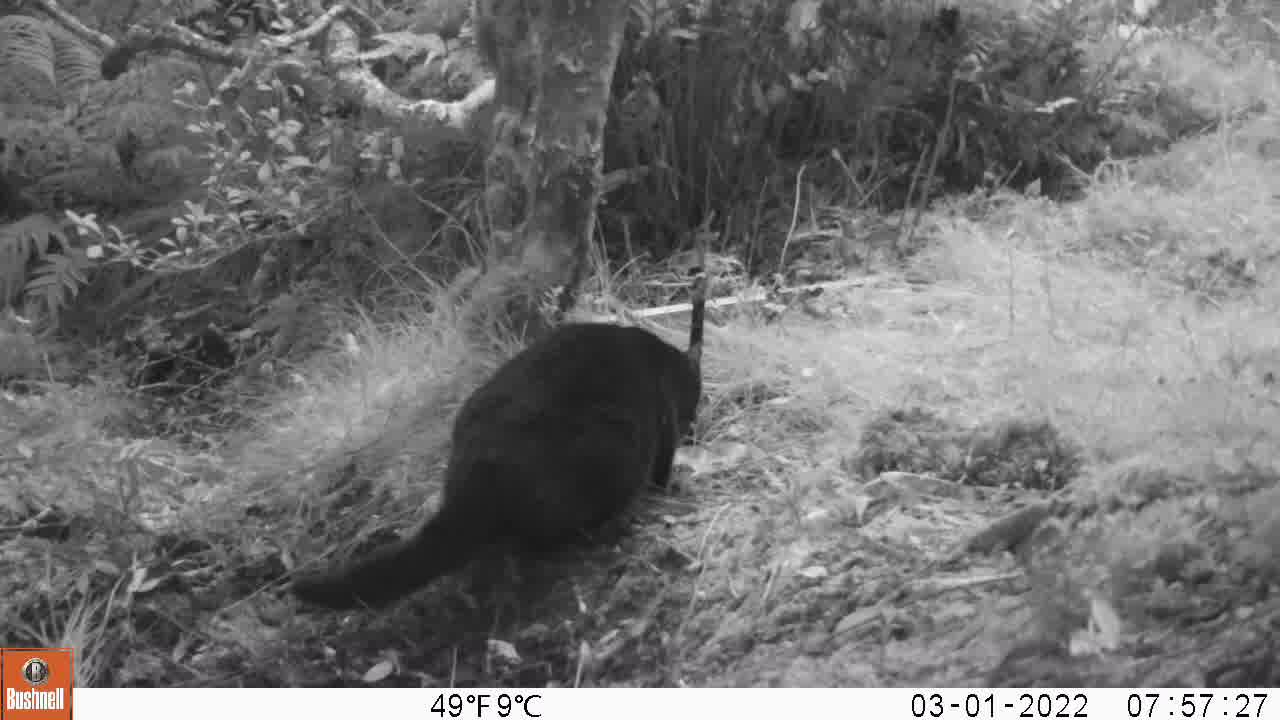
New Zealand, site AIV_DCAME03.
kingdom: Animalia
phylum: Chordata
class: Mammalia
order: Carnivora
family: Felidae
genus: Felis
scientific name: Felis catus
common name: domestic cat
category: cat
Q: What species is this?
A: Cat (domestic cat) (Felis catus).